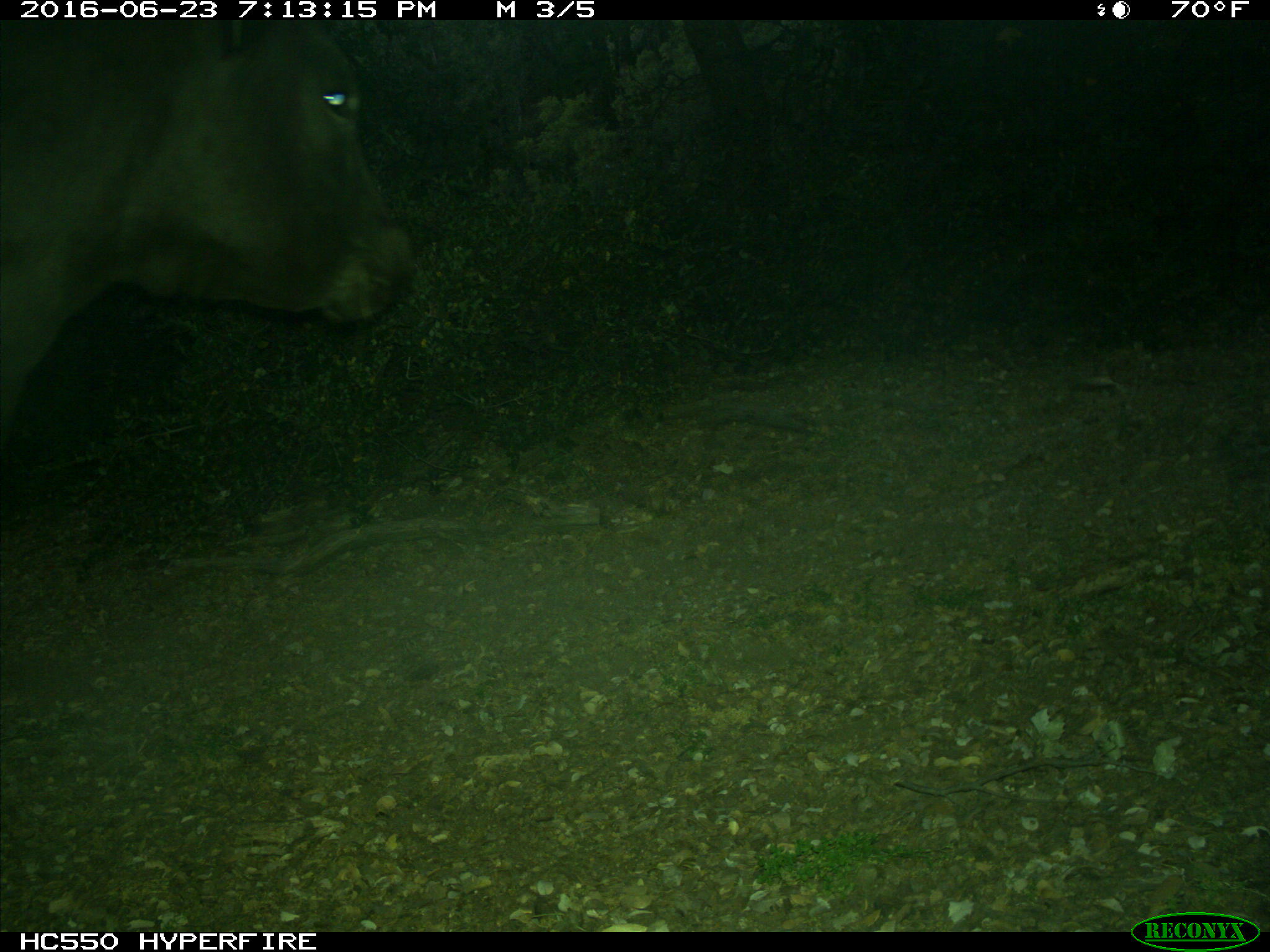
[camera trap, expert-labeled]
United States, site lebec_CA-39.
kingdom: Animalia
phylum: Chordata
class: Mammalia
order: Artiodactyla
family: Bovidae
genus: Bos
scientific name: Bos taurus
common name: domestic cow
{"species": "Bos taurus (domestic cow)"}